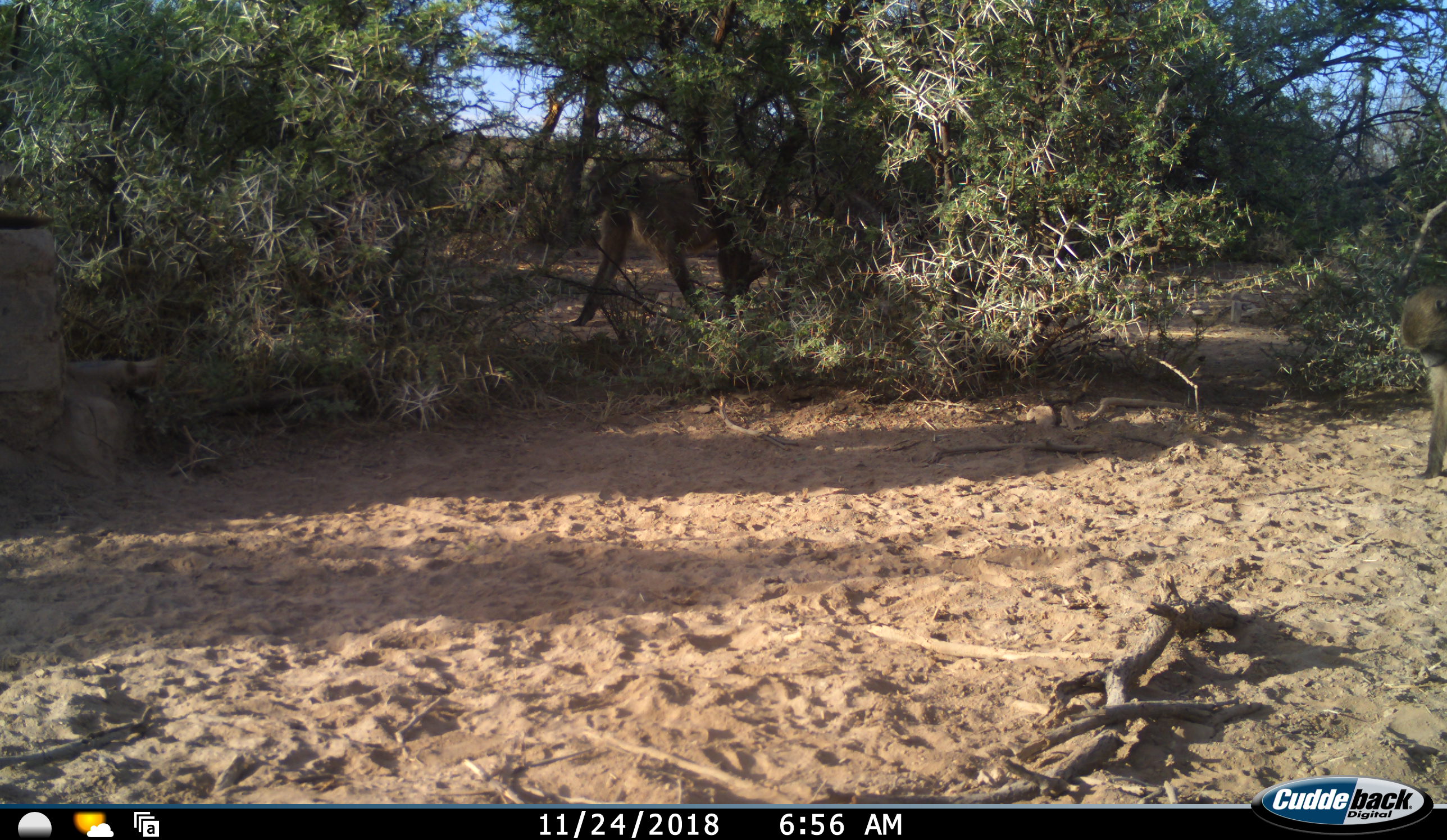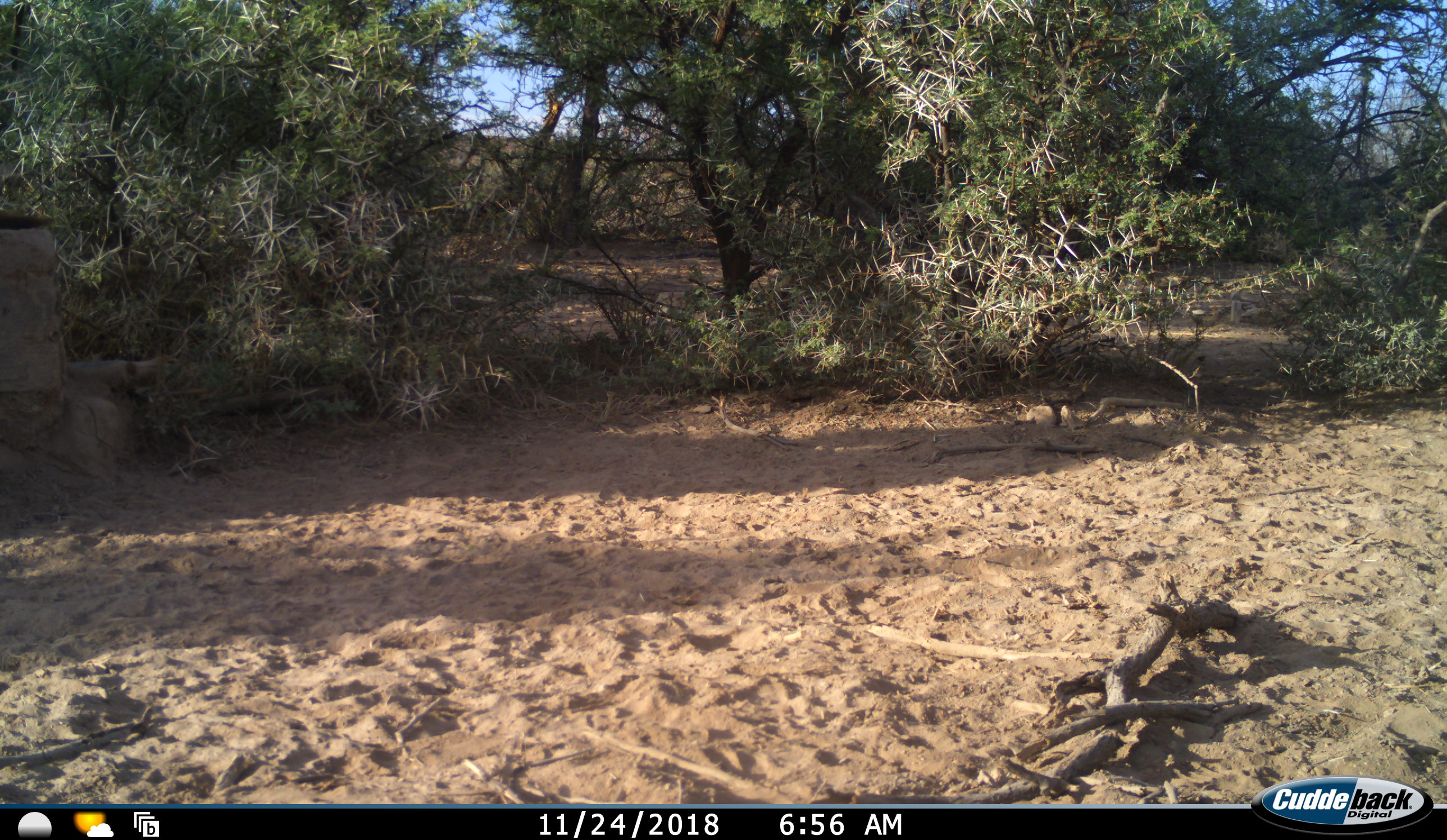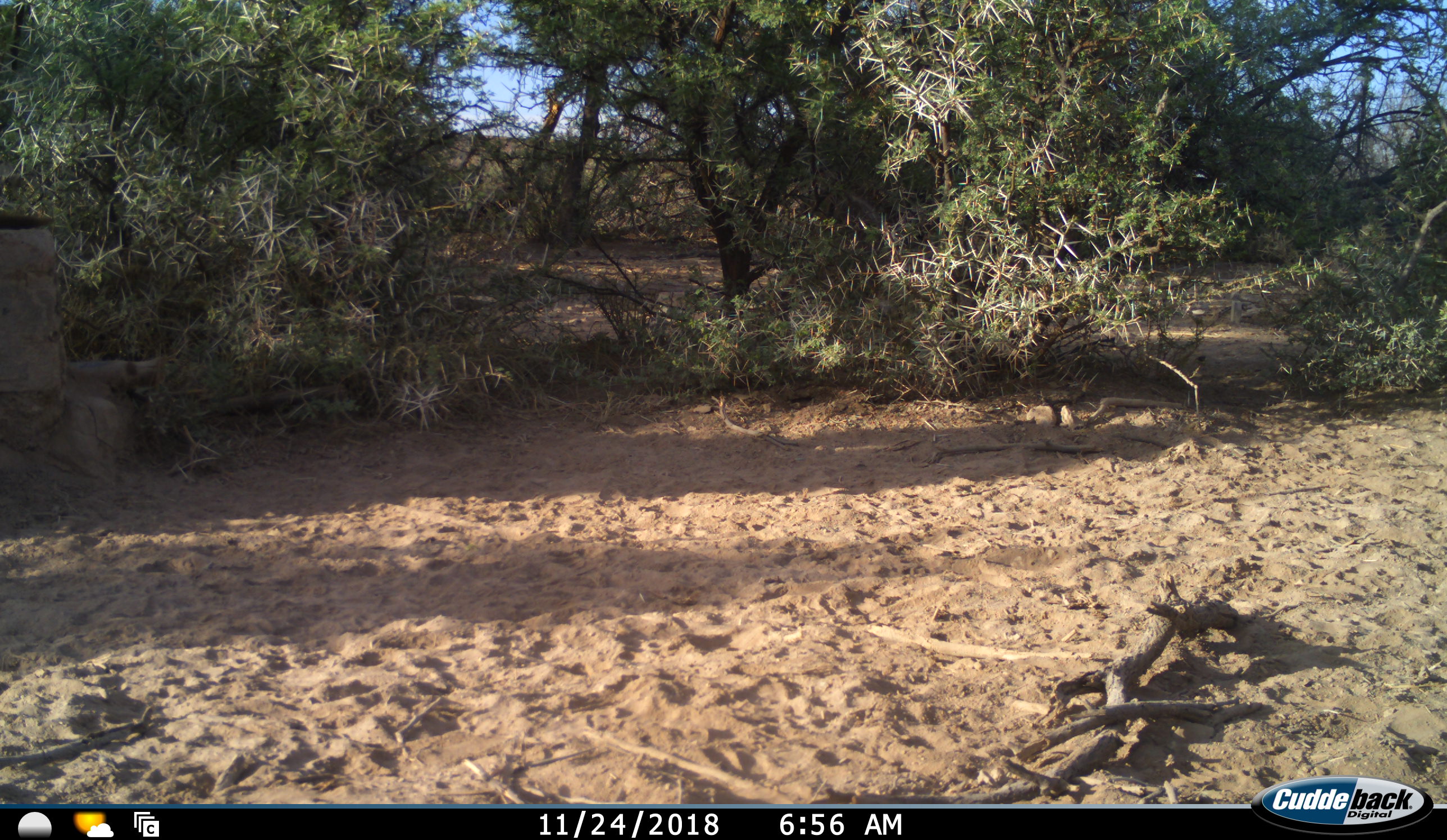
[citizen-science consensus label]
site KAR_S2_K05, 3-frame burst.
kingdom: Animalia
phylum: Chordata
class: Mammalia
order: Primates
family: Cercopithecidae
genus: Papio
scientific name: Papio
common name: baboon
Baboon (Papio), count 2. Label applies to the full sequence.